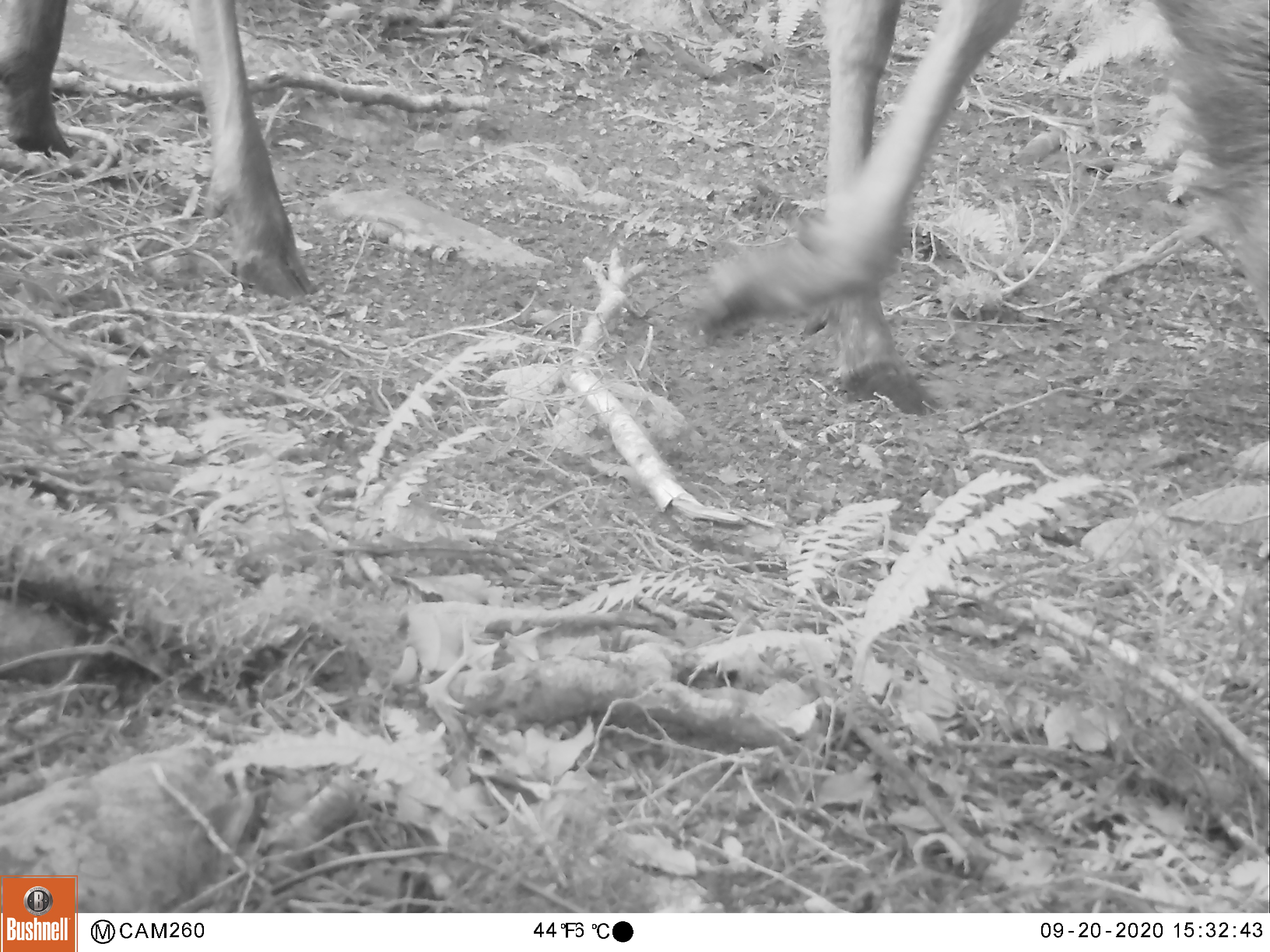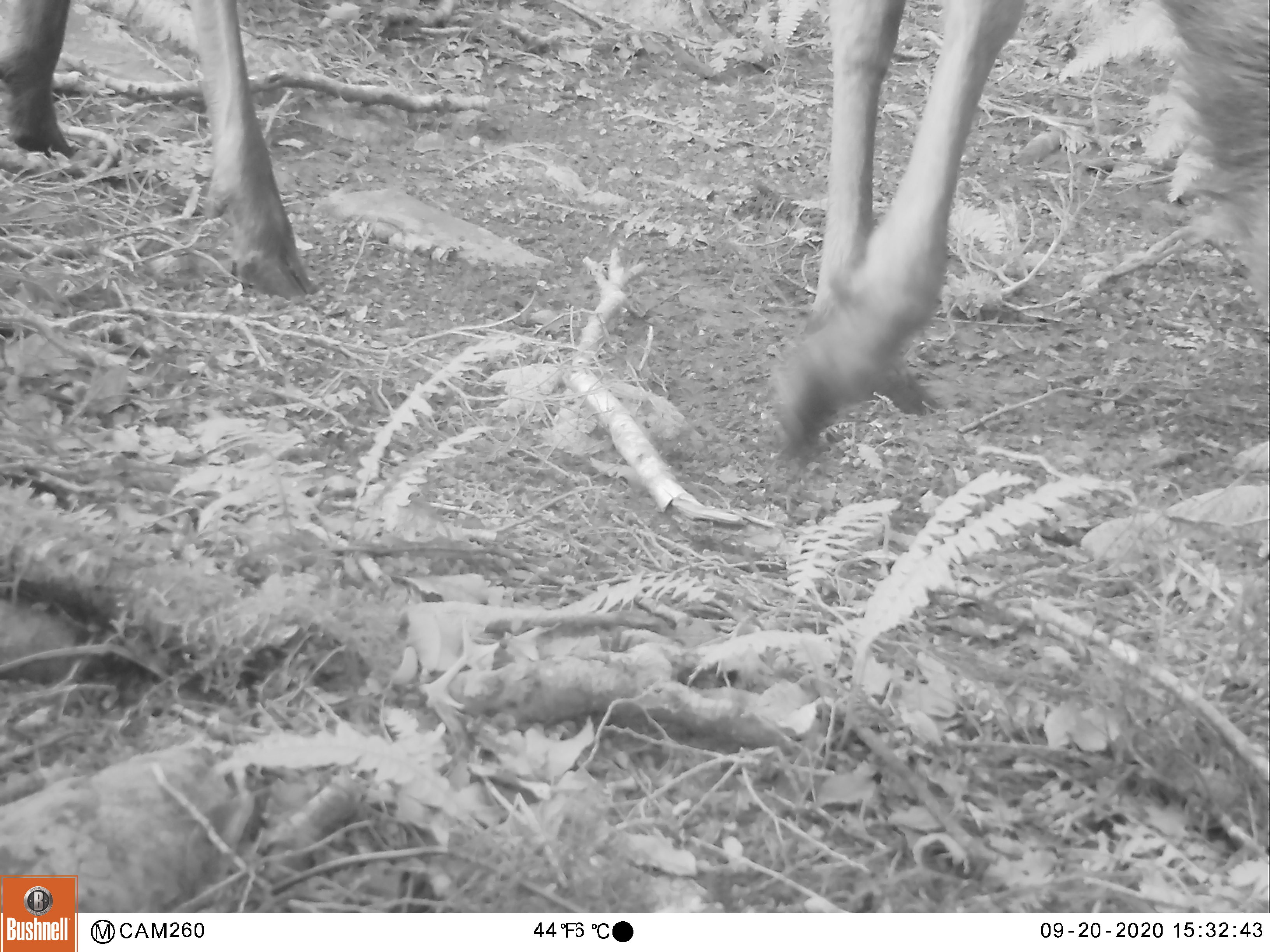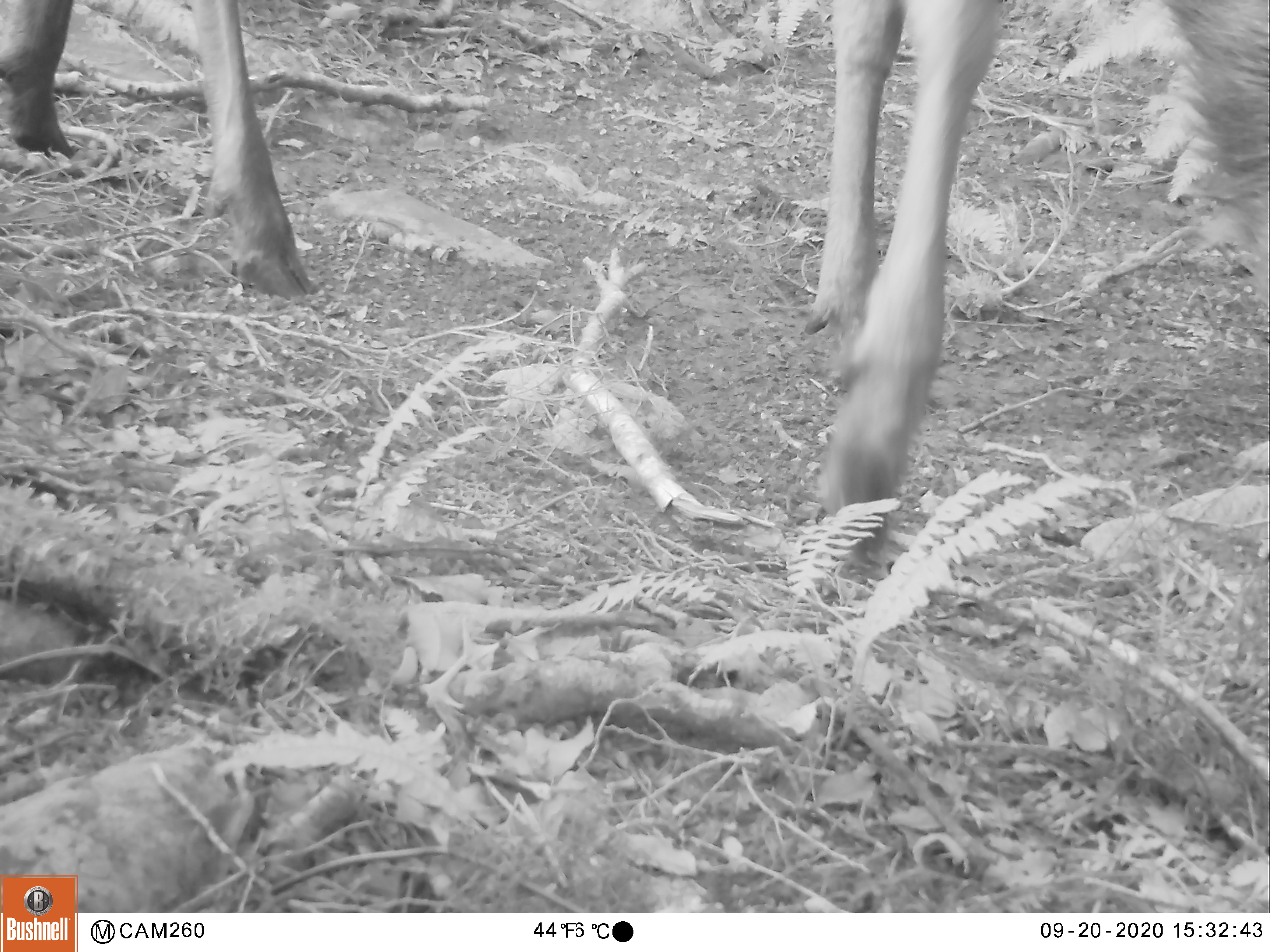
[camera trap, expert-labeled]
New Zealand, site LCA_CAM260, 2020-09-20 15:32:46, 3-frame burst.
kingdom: Animalia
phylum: Chordata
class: Mammalia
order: Artiodactyla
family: Cervidae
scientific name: Cervidae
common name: deer